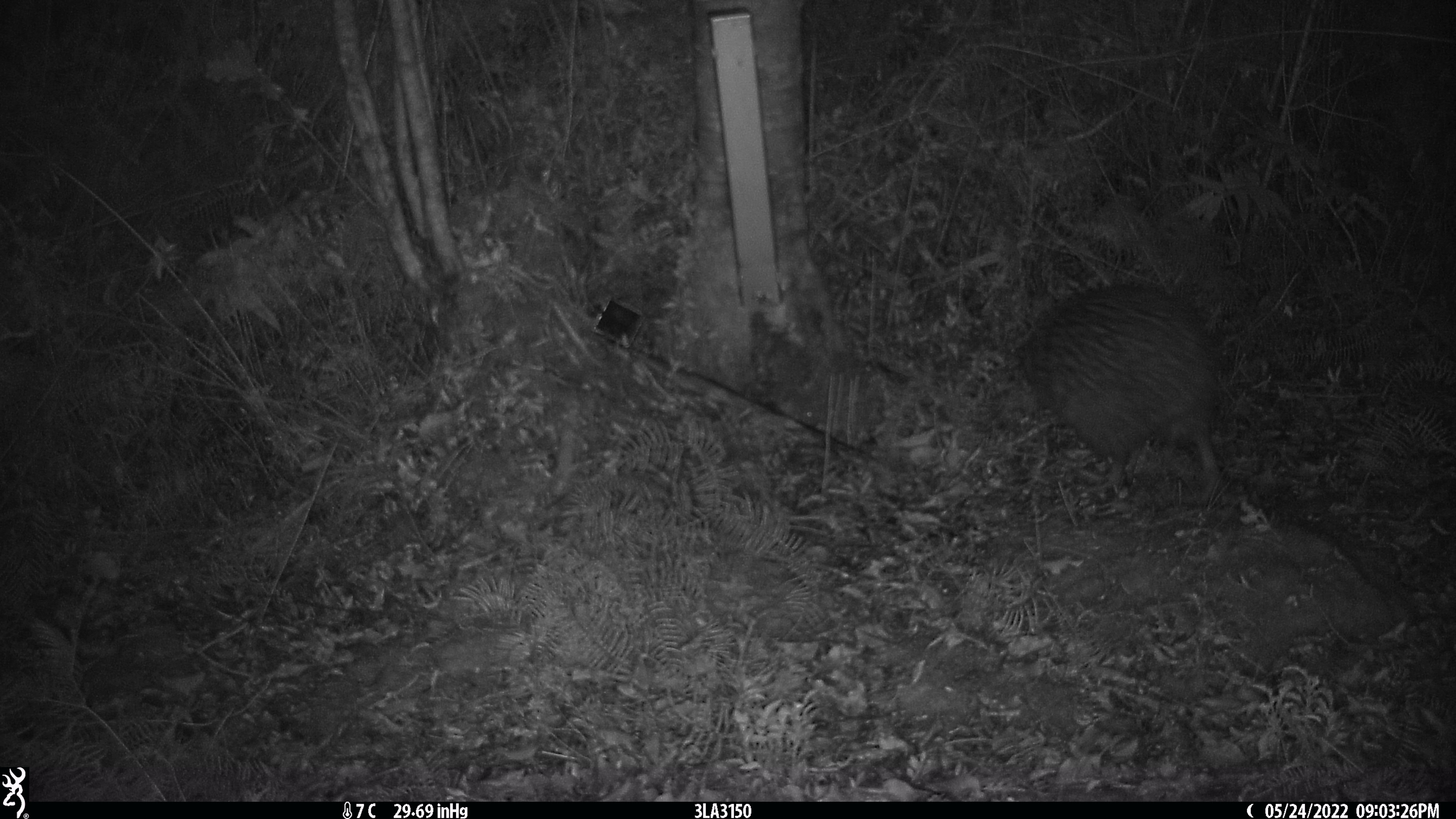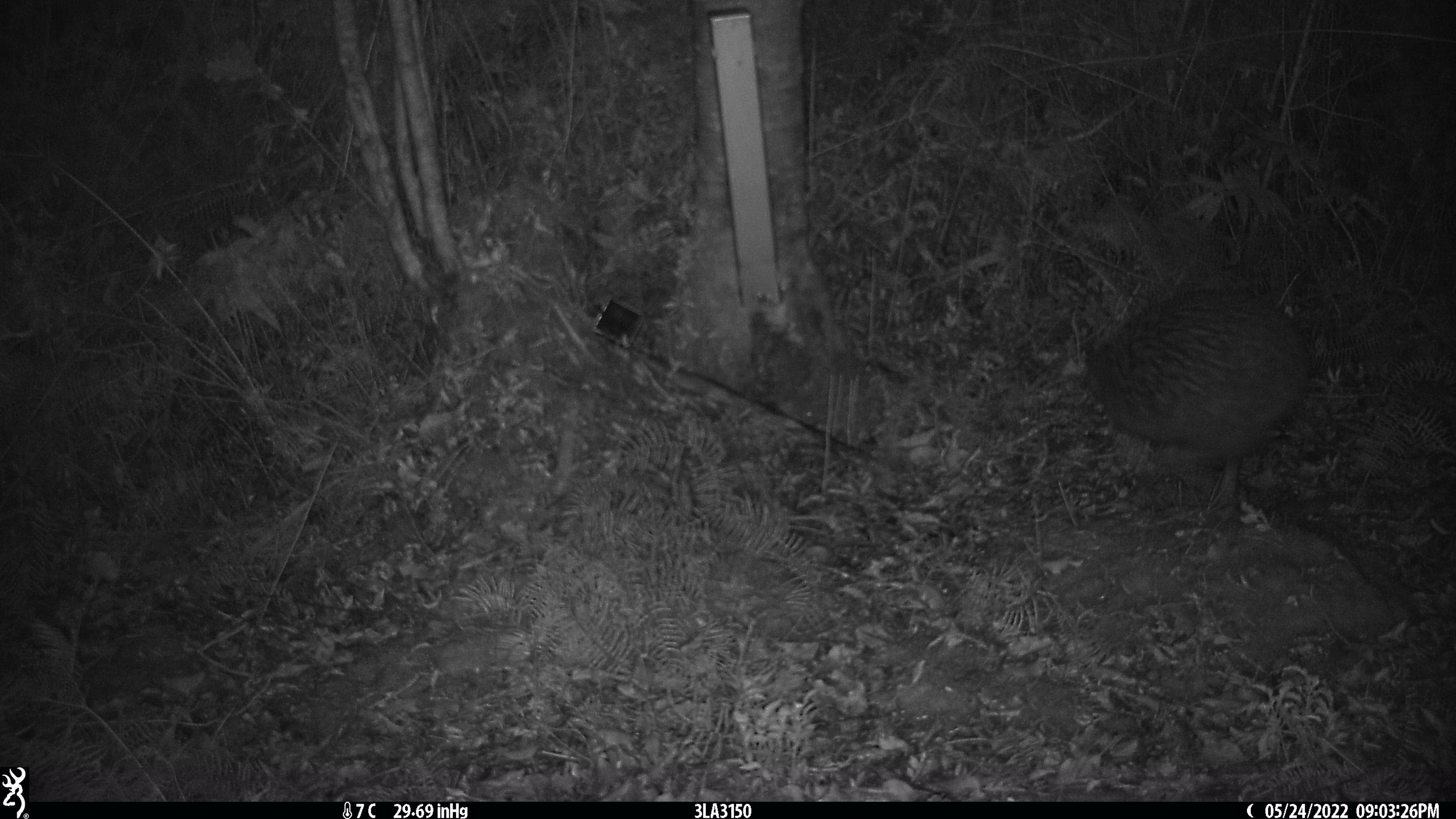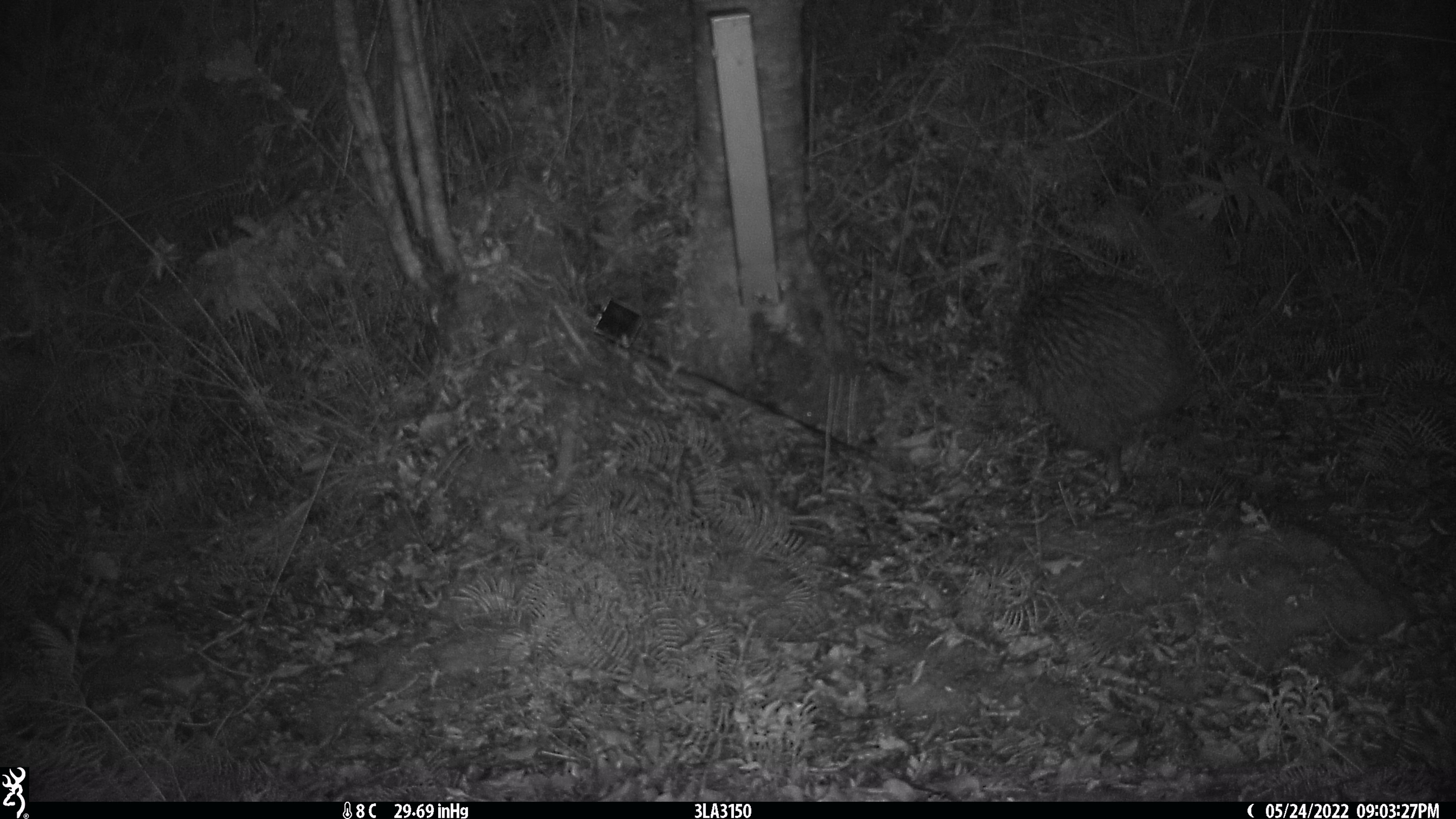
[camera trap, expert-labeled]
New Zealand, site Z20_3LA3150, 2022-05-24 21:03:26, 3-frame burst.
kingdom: Animalia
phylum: Chordata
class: Aves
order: Apterygiformes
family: Apterygidae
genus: Apteryx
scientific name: Apteryx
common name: kiwi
Kiwi (Apteryx).